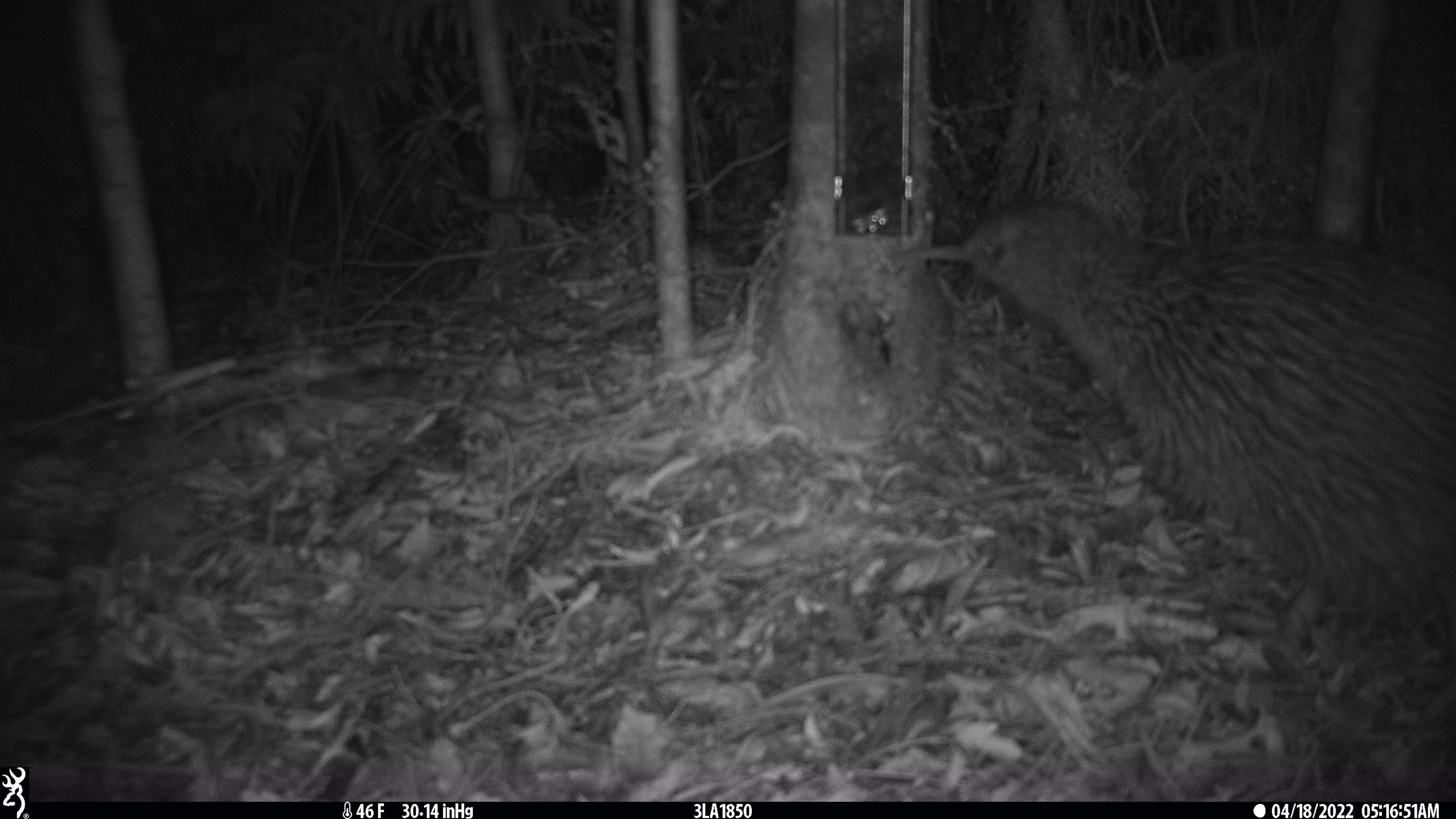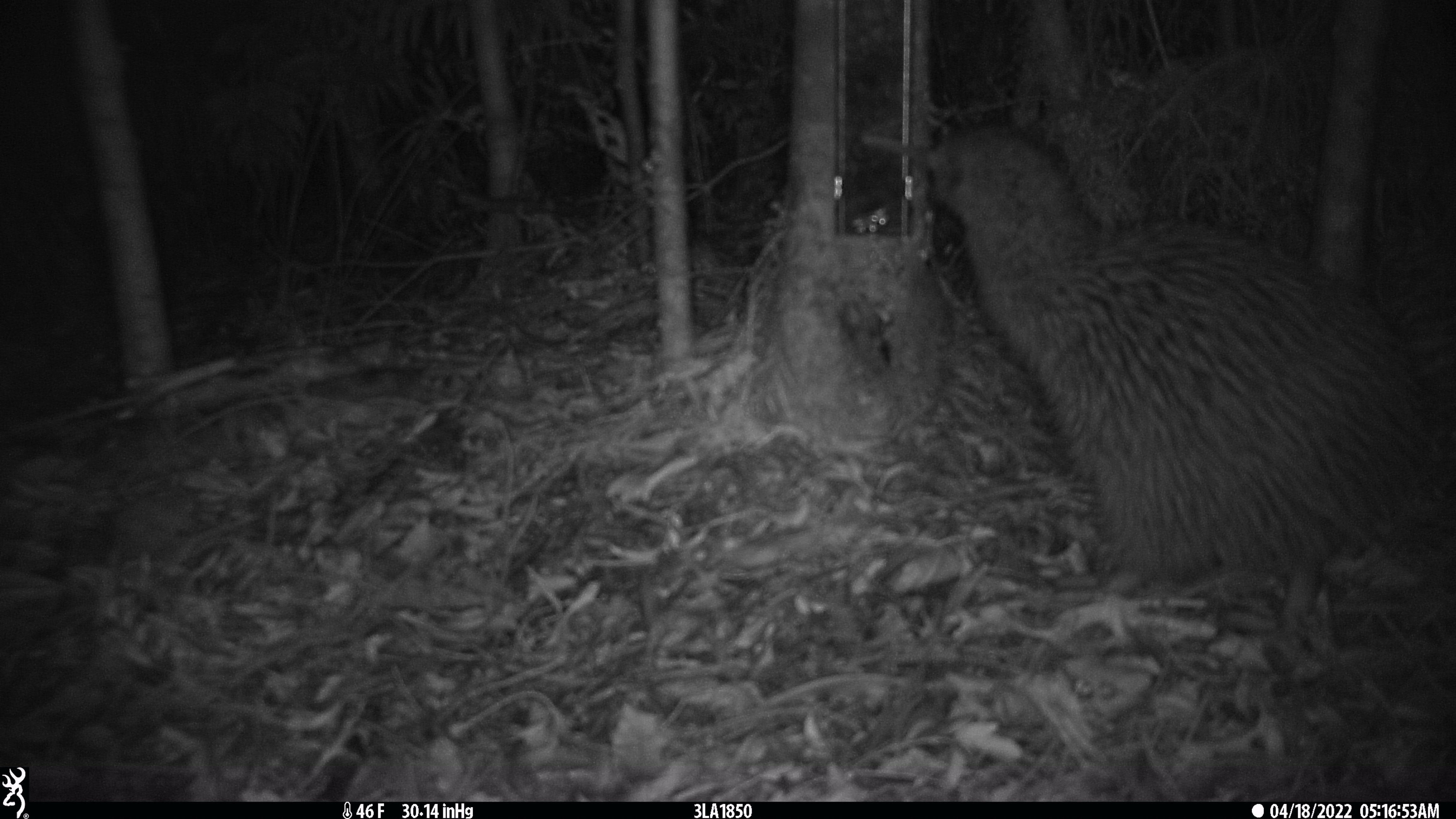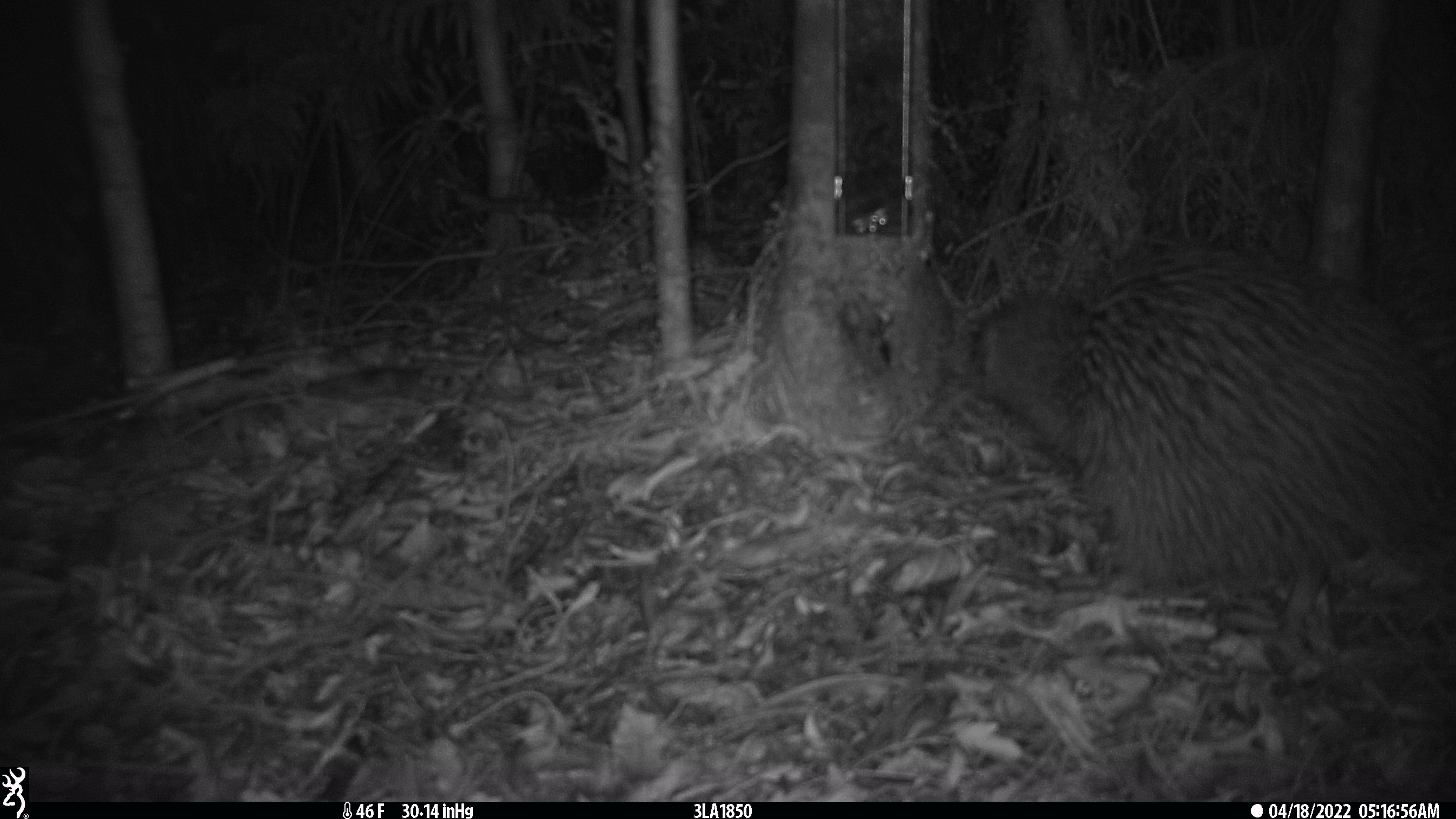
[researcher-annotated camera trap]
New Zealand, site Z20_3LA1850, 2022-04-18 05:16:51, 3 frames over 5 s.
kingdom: Animalia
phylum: Chordata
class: Aves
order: Apterygiformes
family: Apterygidae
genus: Apteryx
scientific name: Apteryx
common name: kiwi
Kiwi (Apteryx).